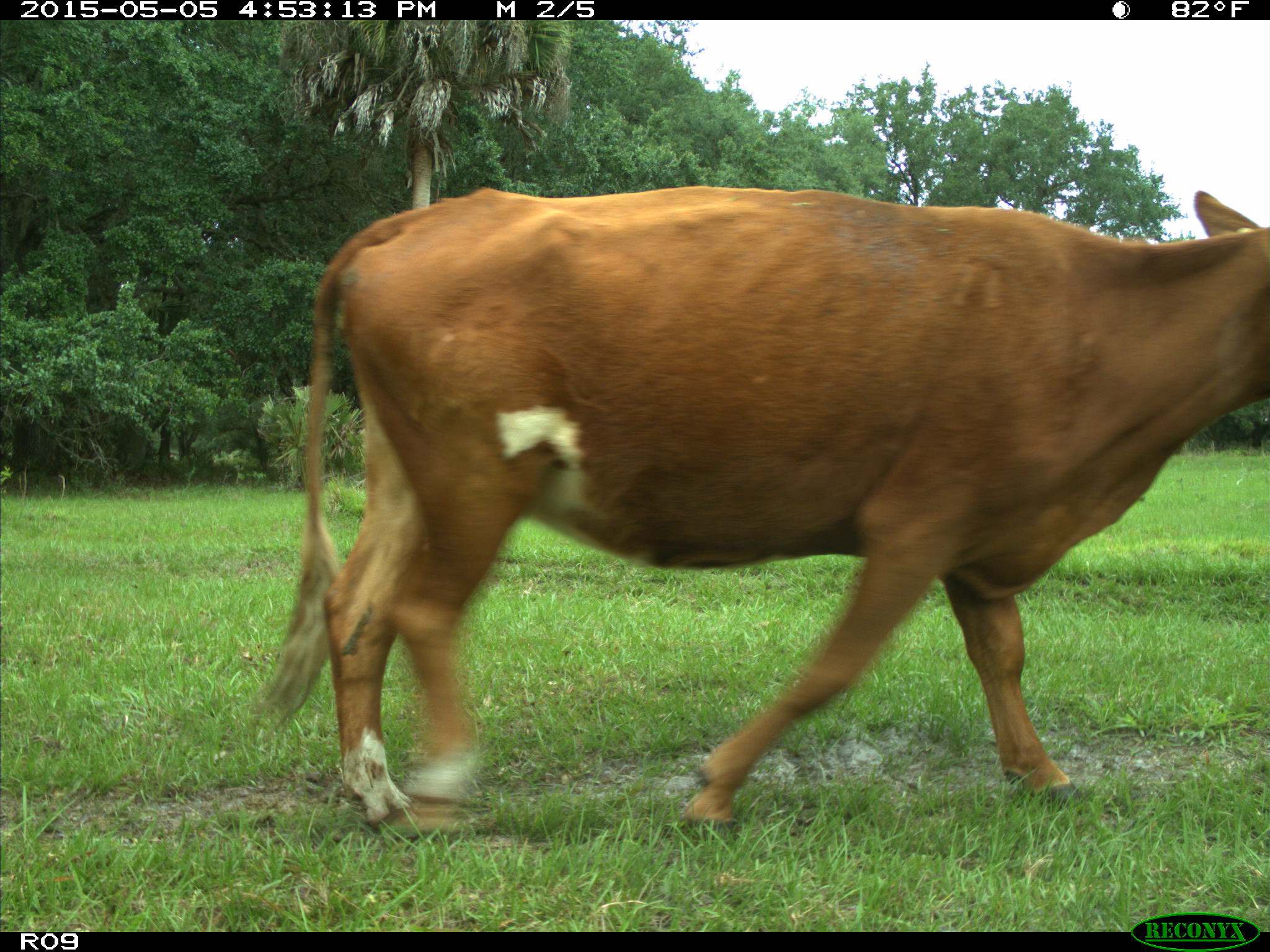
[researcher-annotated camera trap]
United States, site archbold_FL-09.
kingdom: Animalia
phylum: Chordata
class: Mammalia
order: Artiodactyla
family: Bovidae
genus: Bos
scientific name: Bos taurus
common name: domestic cow